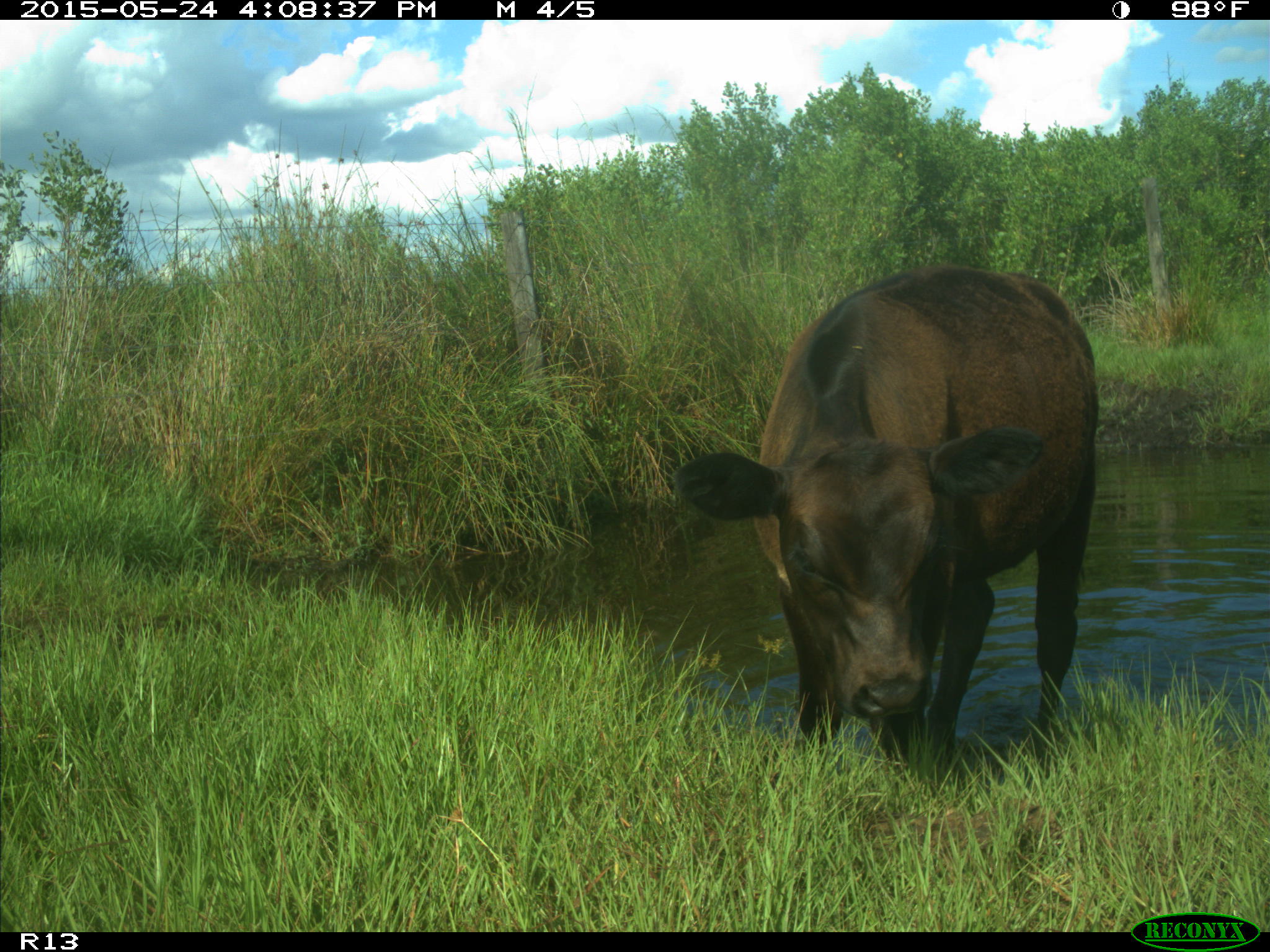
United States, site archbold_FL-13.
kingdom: Animalia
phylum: Chordata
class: Mammalia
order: Artiodactyla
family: Bovidae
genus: Bos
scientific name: Bos taurus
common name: domestic cow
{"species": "Bos taurus (domestic cow)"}